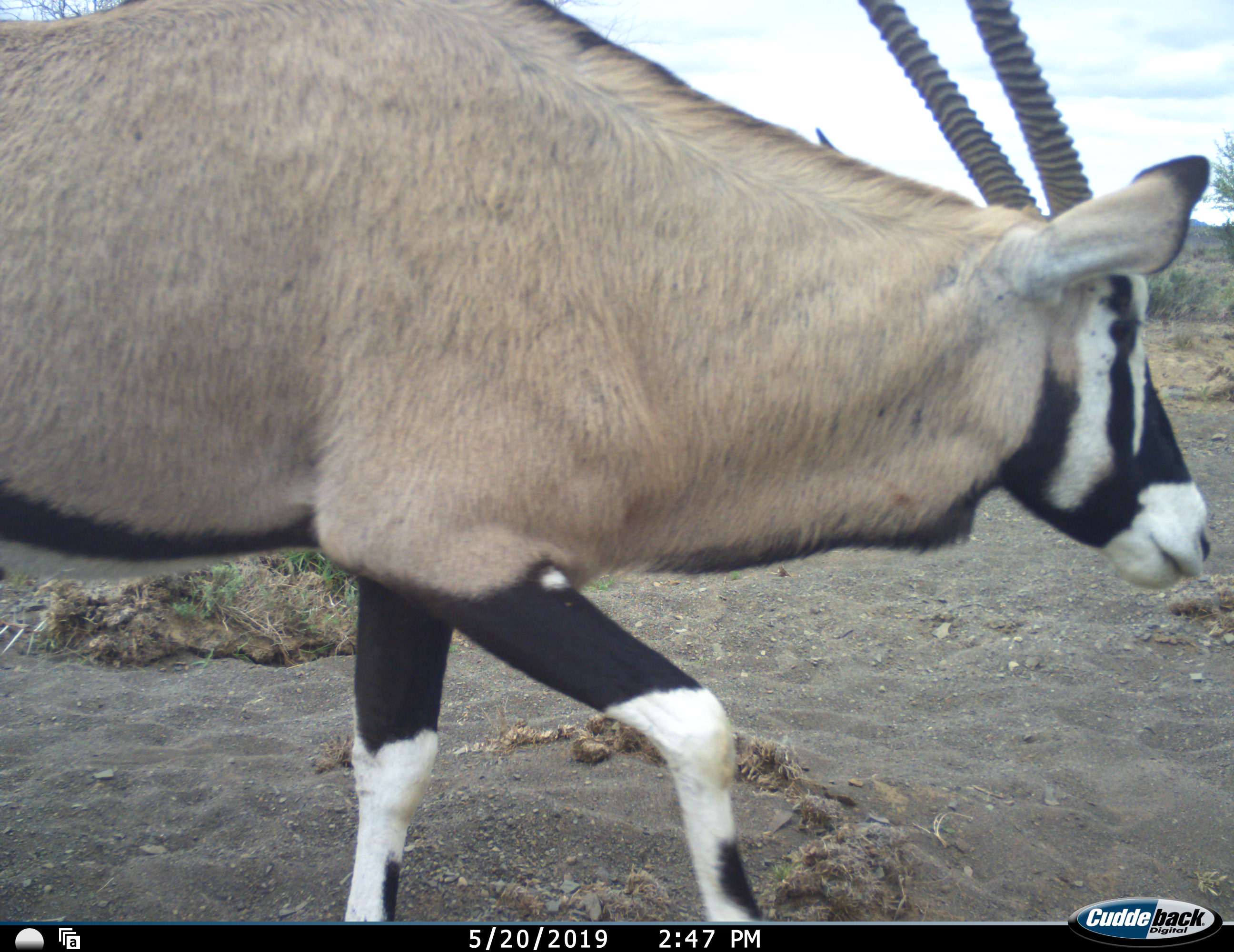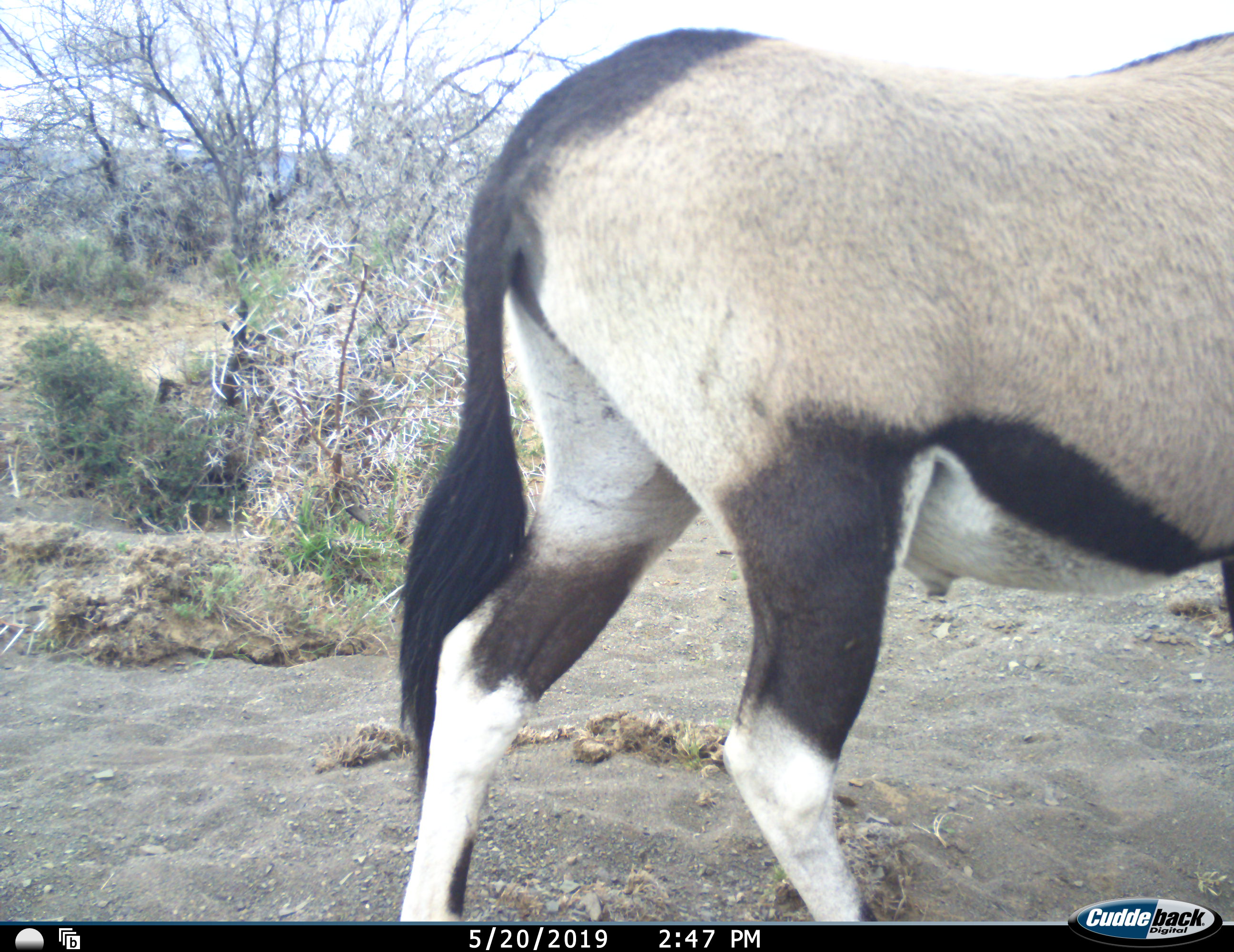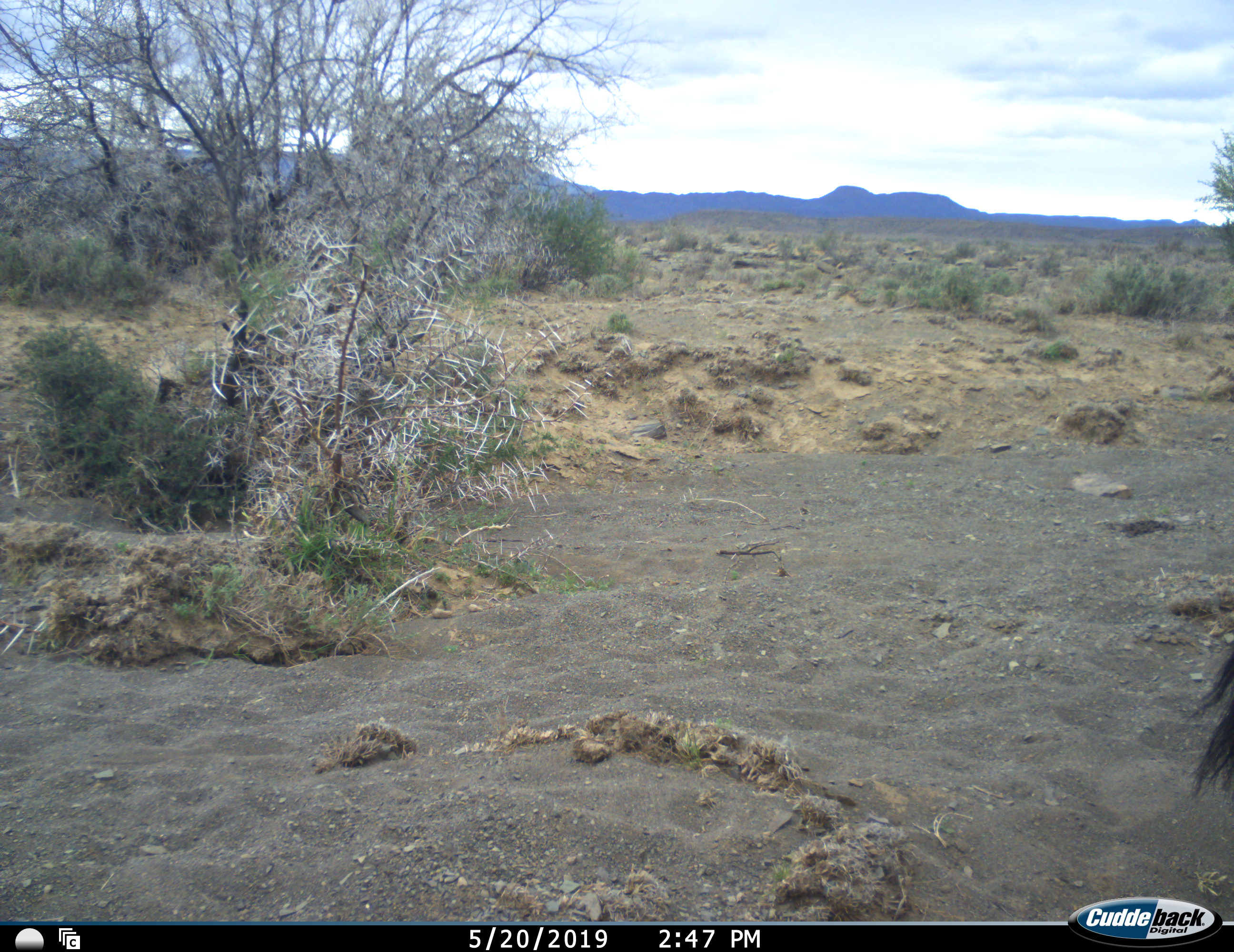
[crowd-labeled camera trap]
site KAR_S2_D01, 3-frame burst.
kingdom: Animalia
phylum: Chordata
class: Mammalia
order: Artiodactyla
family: Bovidae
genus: Oryx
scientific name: Oryx gazella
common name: gemsbok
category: oryx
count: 1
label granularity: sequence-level